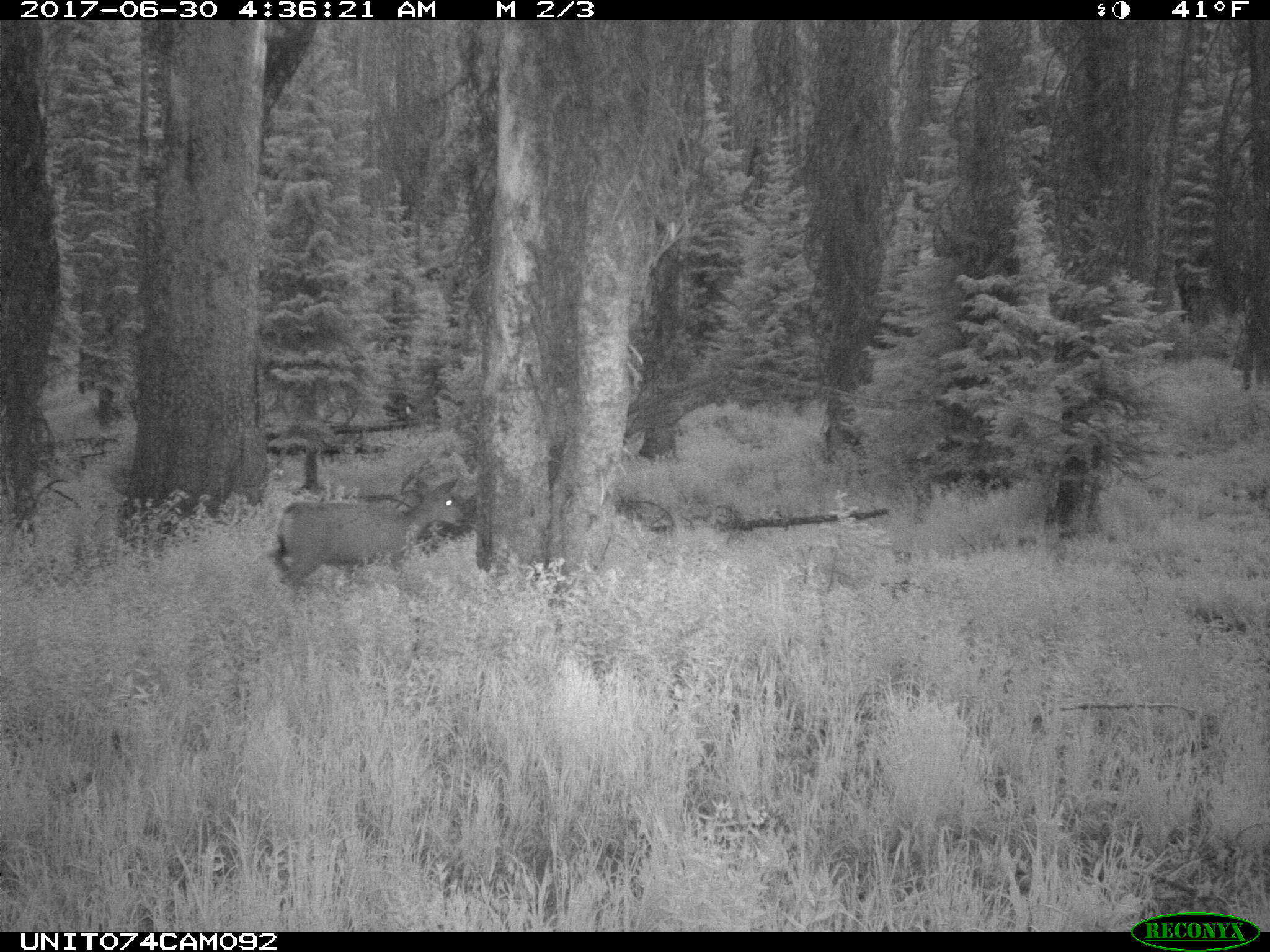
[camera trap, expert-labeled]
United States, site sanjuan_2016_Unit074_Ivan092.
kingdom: Animalia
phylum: Chordata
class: Mammalia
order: Artiodactyla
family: Cervidae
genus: Odocoileus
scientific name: Odocoileus hemionus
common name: mule deer